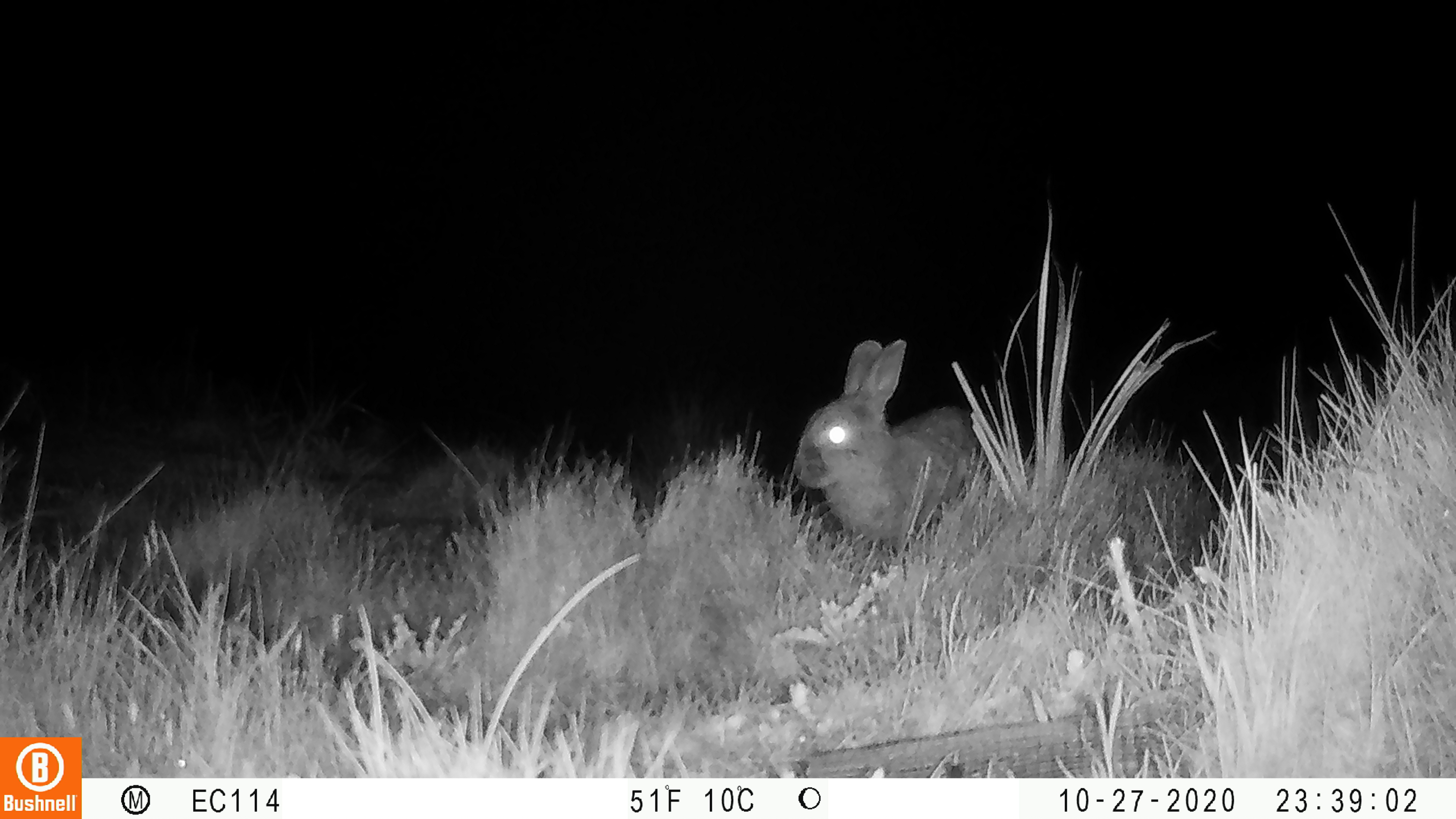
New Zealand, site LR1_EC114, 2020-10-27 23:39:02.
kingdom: Animalia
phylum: Chordata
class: Mammalia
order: Lagomorpha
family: Leporidae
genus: Oryctolagus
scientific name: Oryctolagus cuniculus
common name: european rabbit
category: rabbit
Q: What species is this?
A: Rabbit (european rabbit) (Oryctolagus cuniculus).